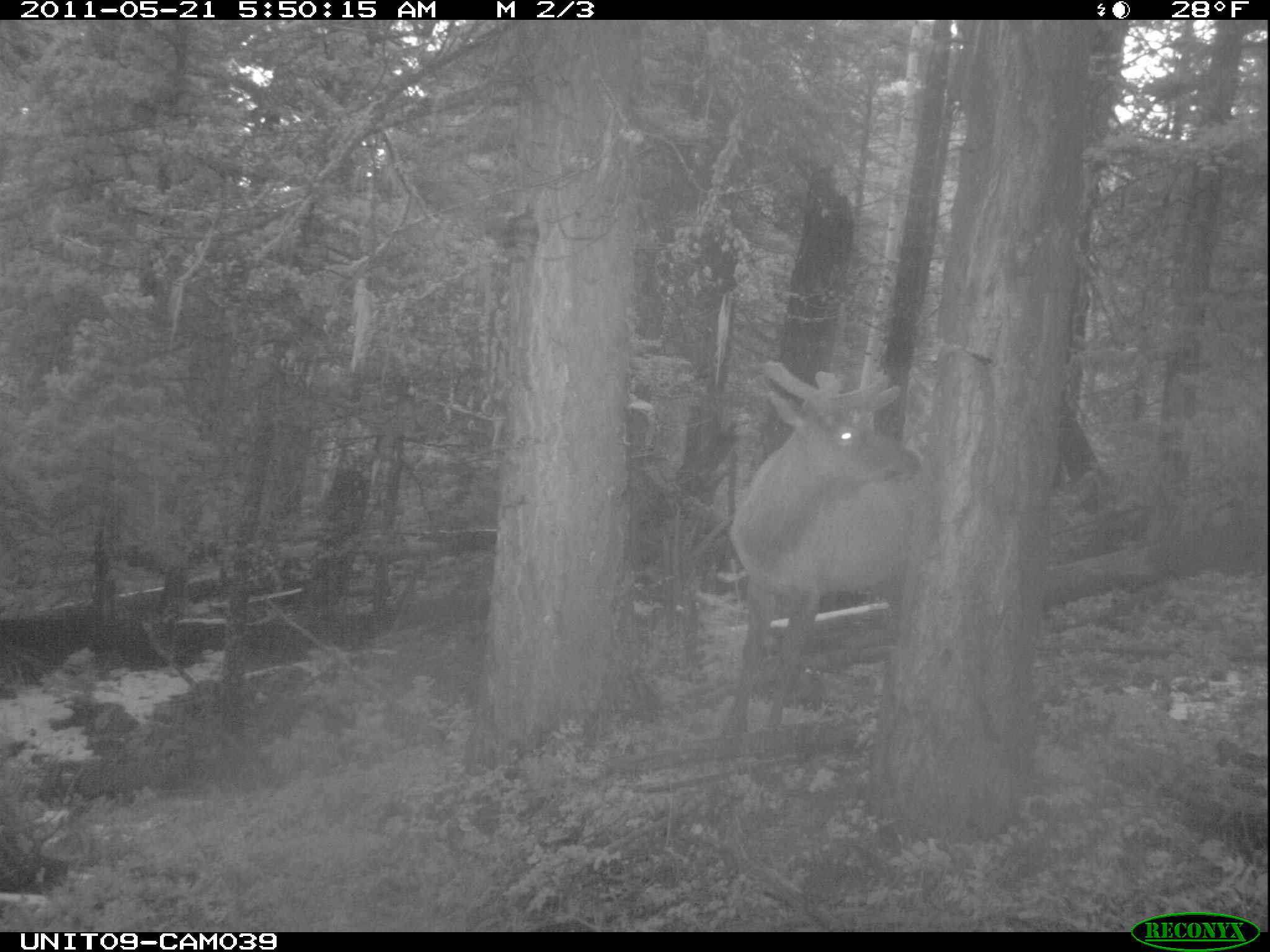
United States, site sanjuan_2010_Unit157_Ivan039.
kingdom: Animalia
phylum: Chordata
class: Mammalia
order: Artiodactyla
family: Cervidae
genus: Cervus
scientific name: Cervus elaphus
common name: red deer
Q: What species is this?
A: Cervus elaphus (red deer).